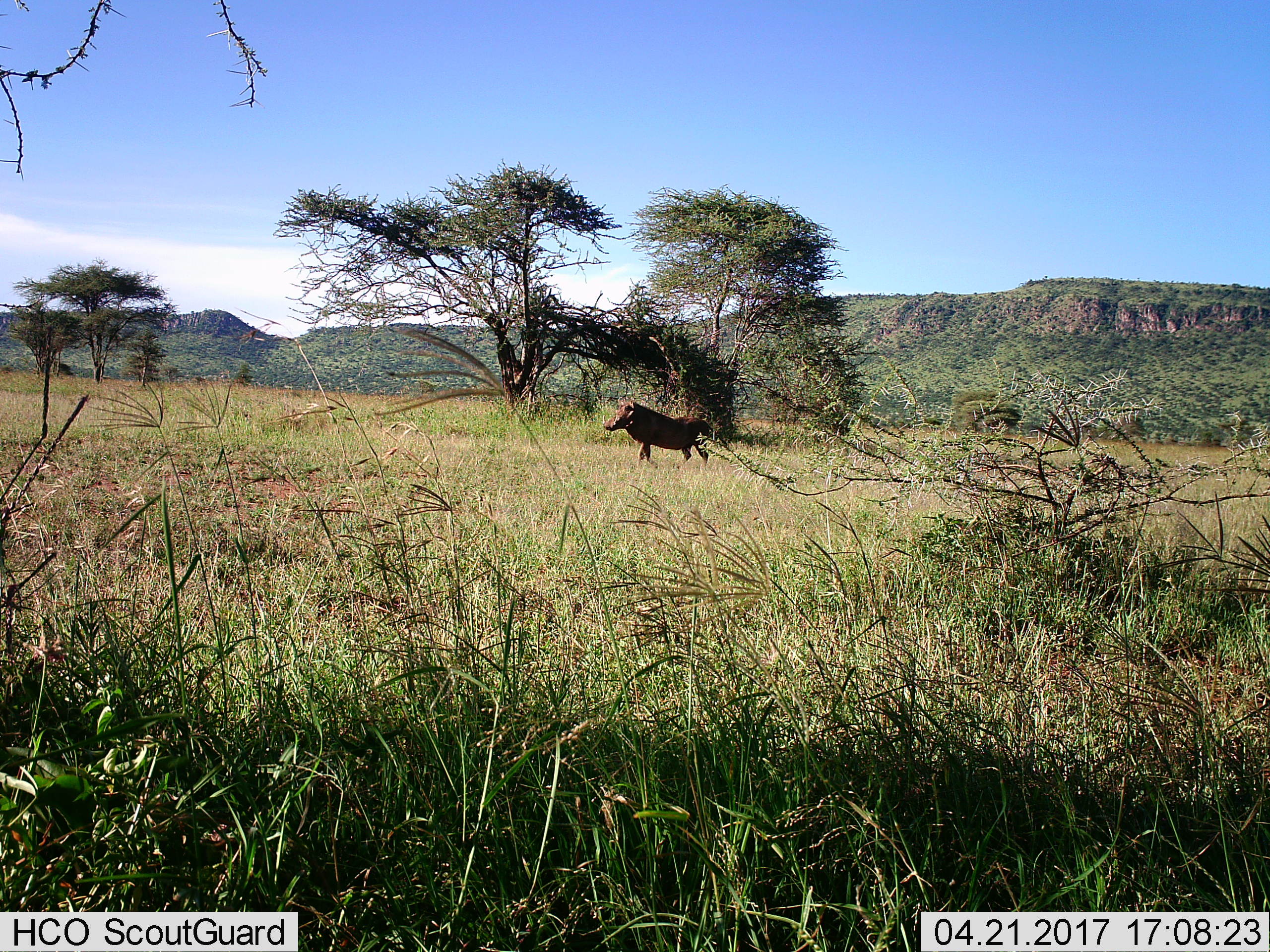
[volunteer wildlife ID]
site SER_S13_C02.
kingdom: Animalia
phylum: Chordata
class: Mammalia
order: Artiodactyla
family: Suidae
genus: Phacochoerus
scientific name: Phacochoerus africanus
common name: warthog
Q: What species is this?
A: Warthog (Phacochoerus africanus).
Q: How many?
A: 1.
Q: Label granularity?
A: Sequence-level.